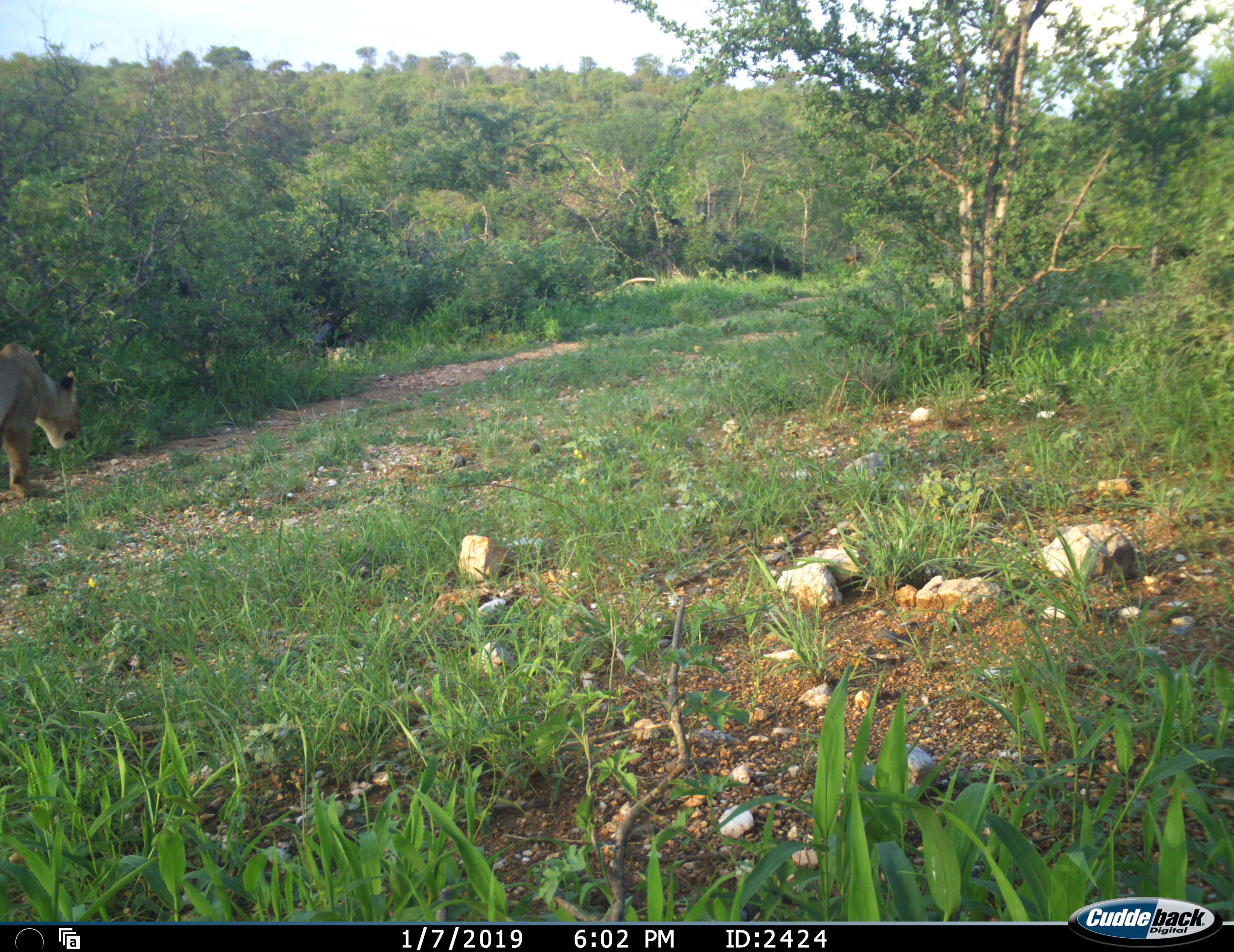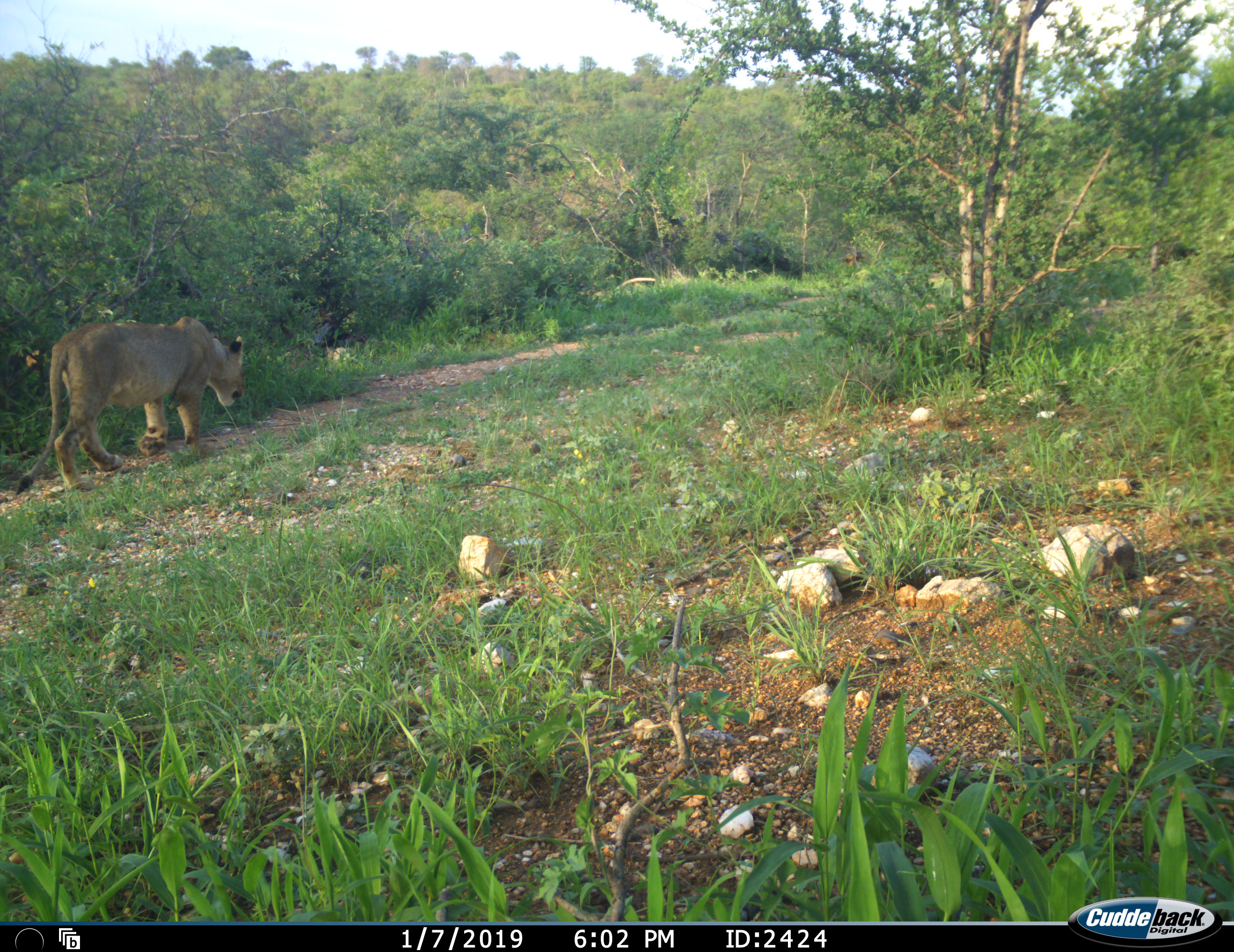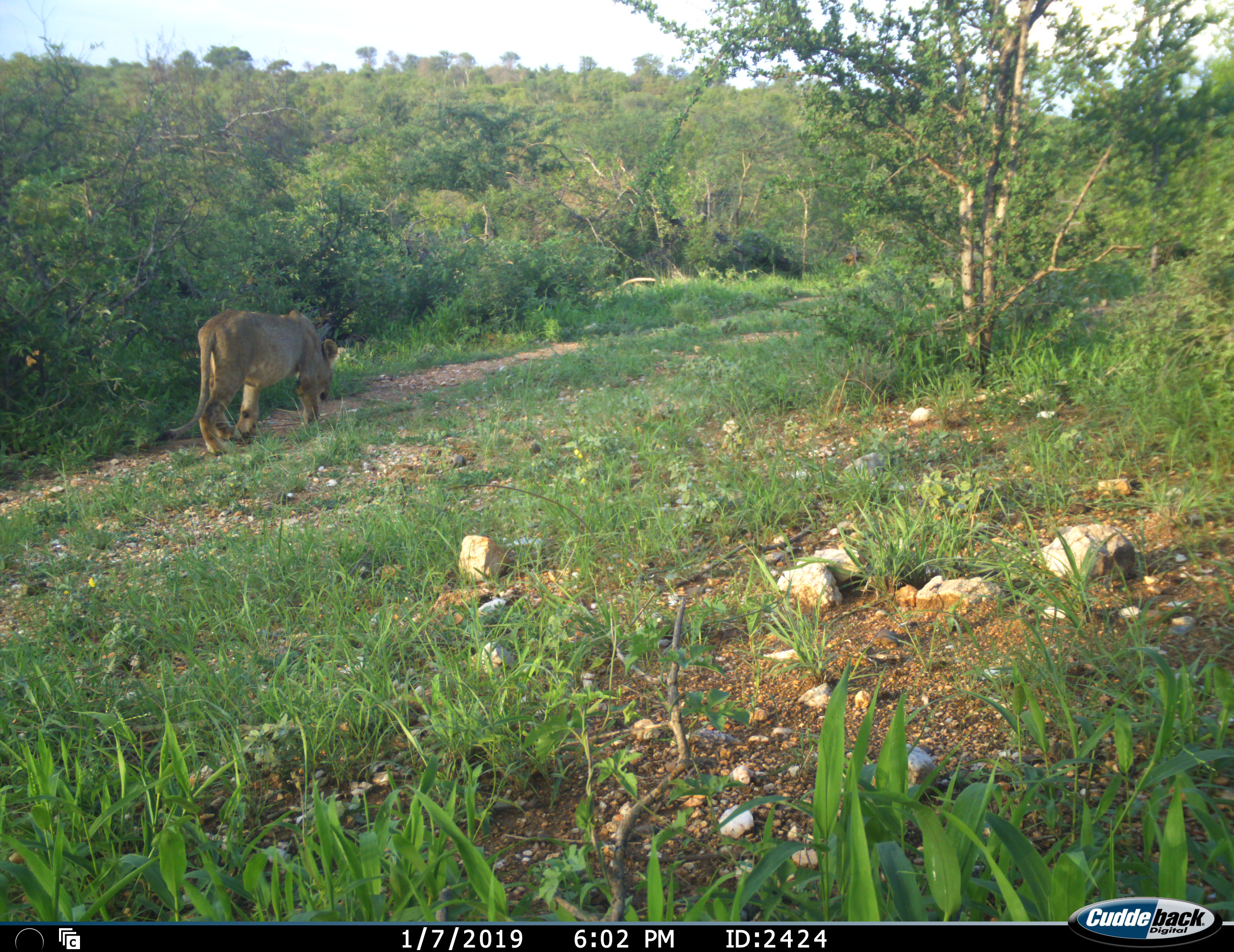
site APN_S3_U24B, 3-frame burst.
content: unidentified animal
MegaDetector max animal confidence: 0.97